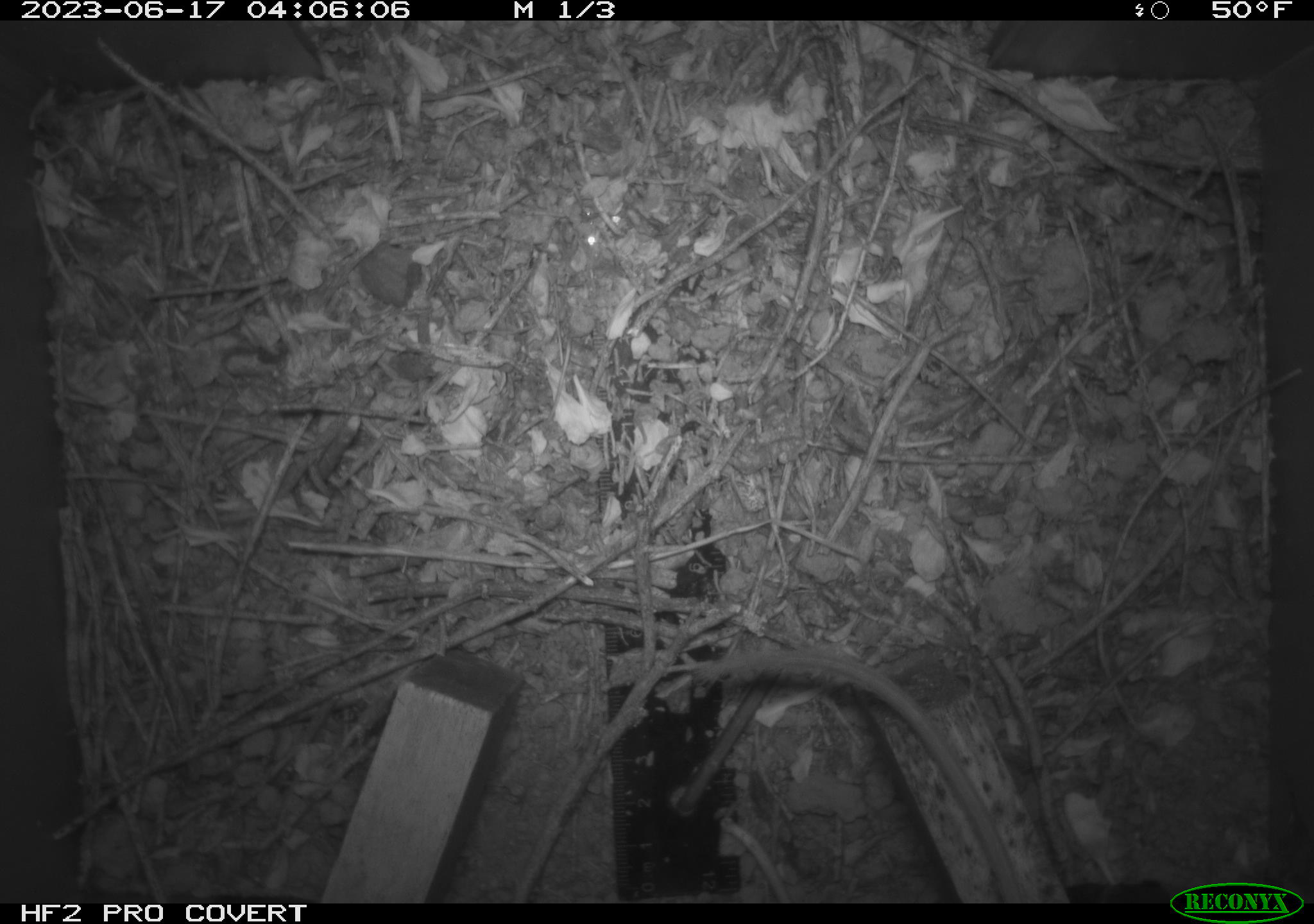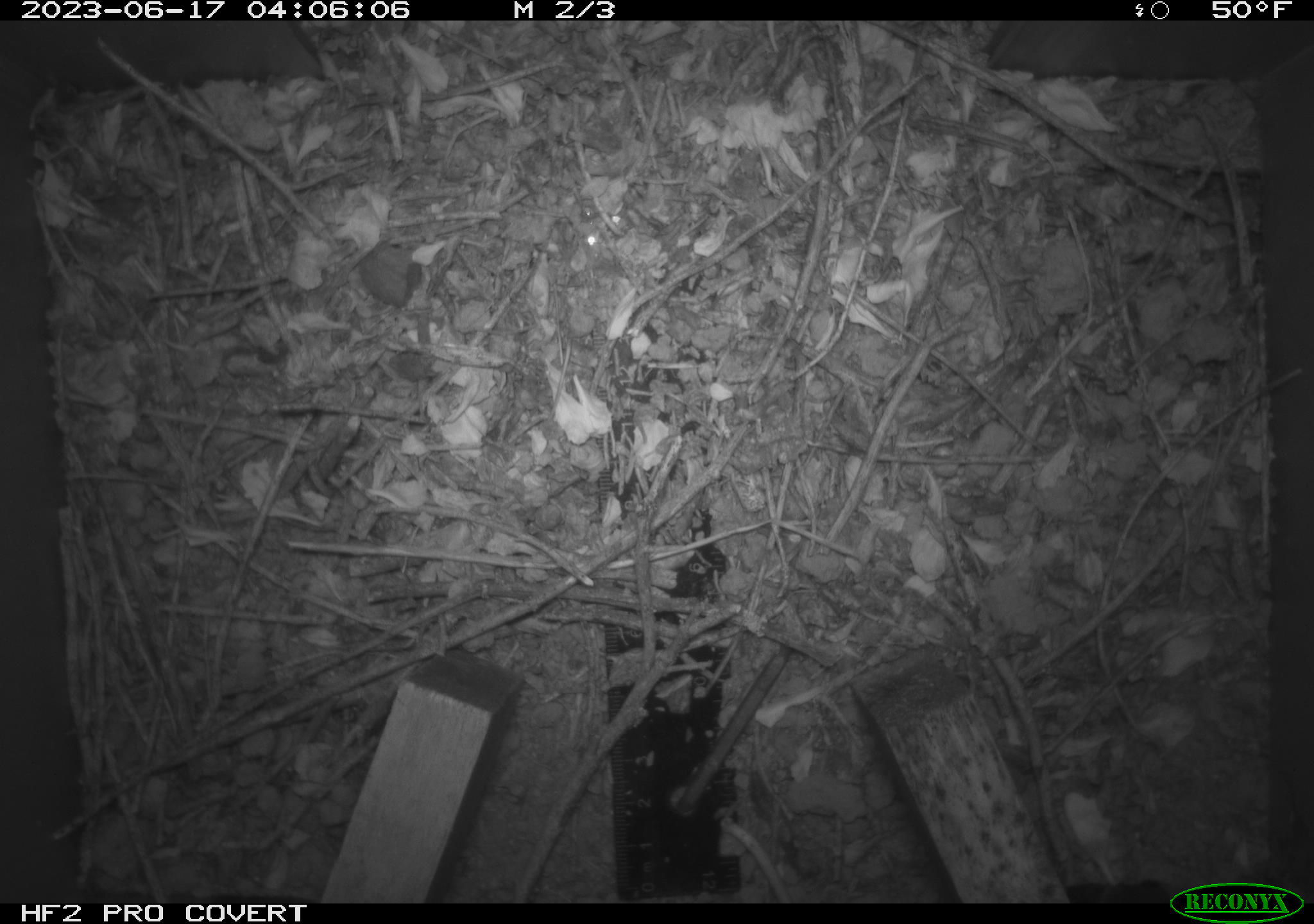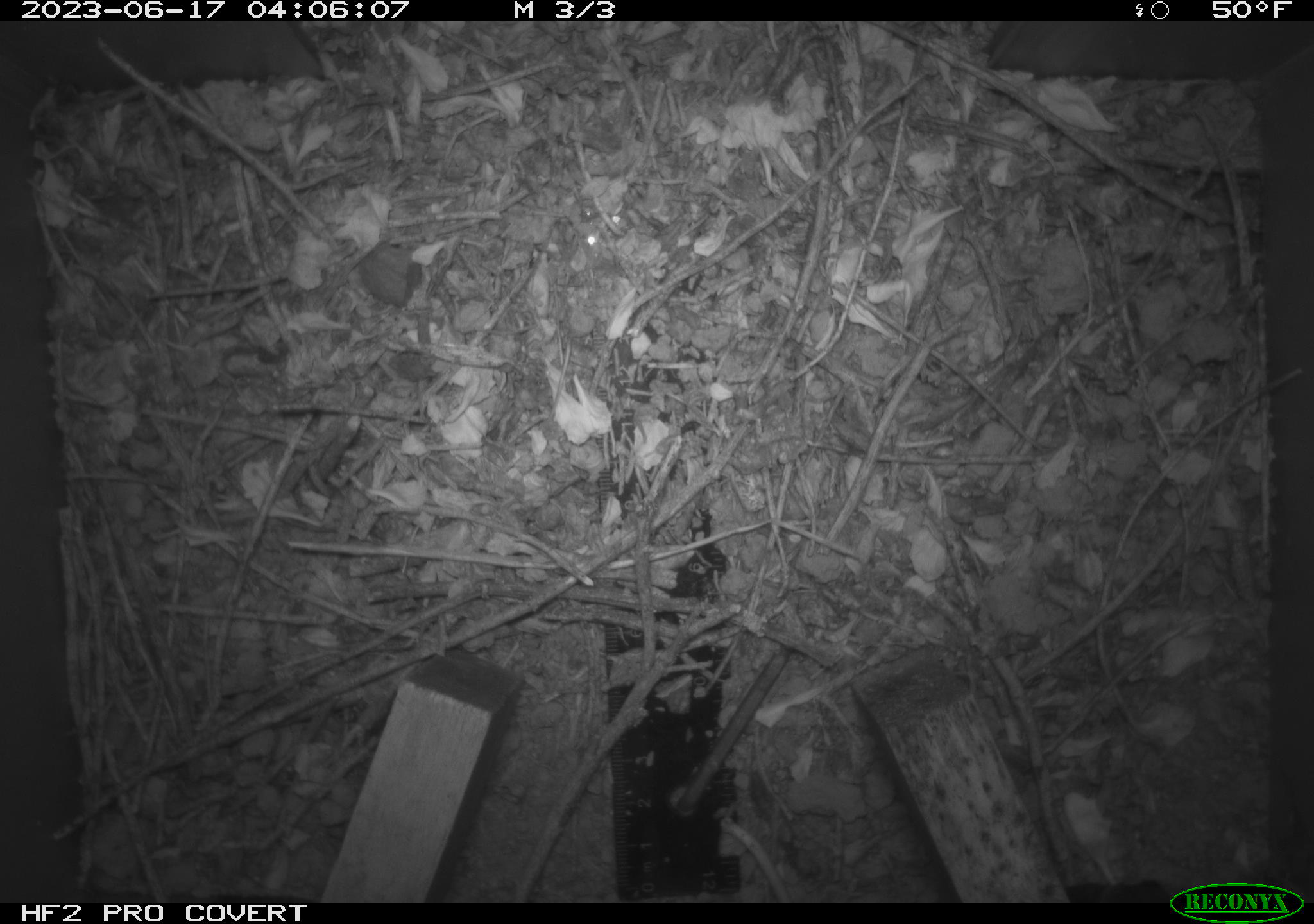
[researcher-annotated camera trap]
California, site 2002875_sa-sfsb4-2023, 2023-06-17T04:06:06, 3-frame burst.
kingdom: Animalia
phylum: Chordata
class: Mammalia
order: Rodentia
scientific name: Rodentia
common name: mouse species